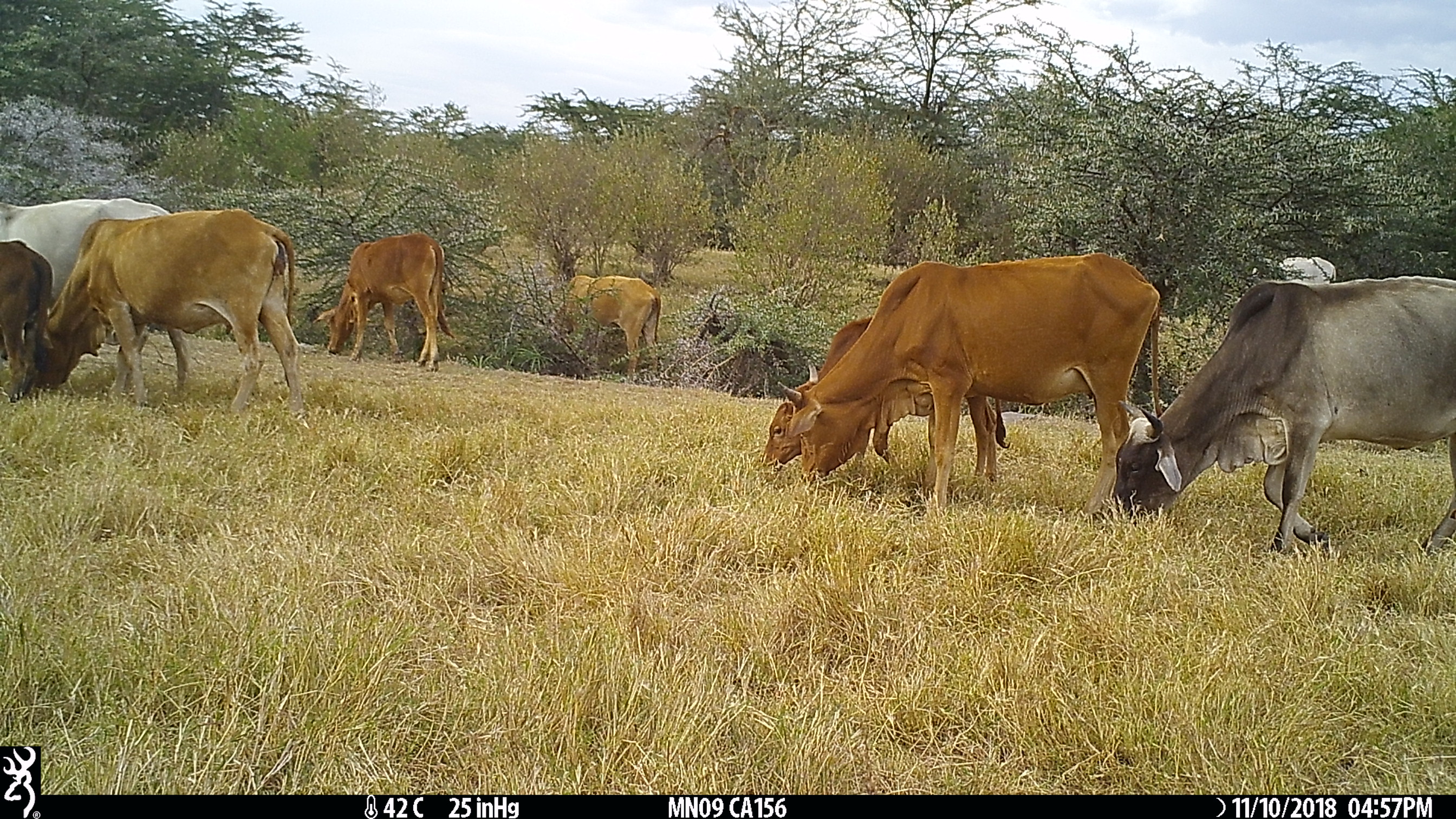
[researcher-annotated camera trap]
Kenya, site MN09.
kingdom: Animalia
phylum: Chordata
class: Mammalia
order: Artiodactyla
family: Bovidae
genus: Bos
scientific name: Bos taurus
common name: cattle